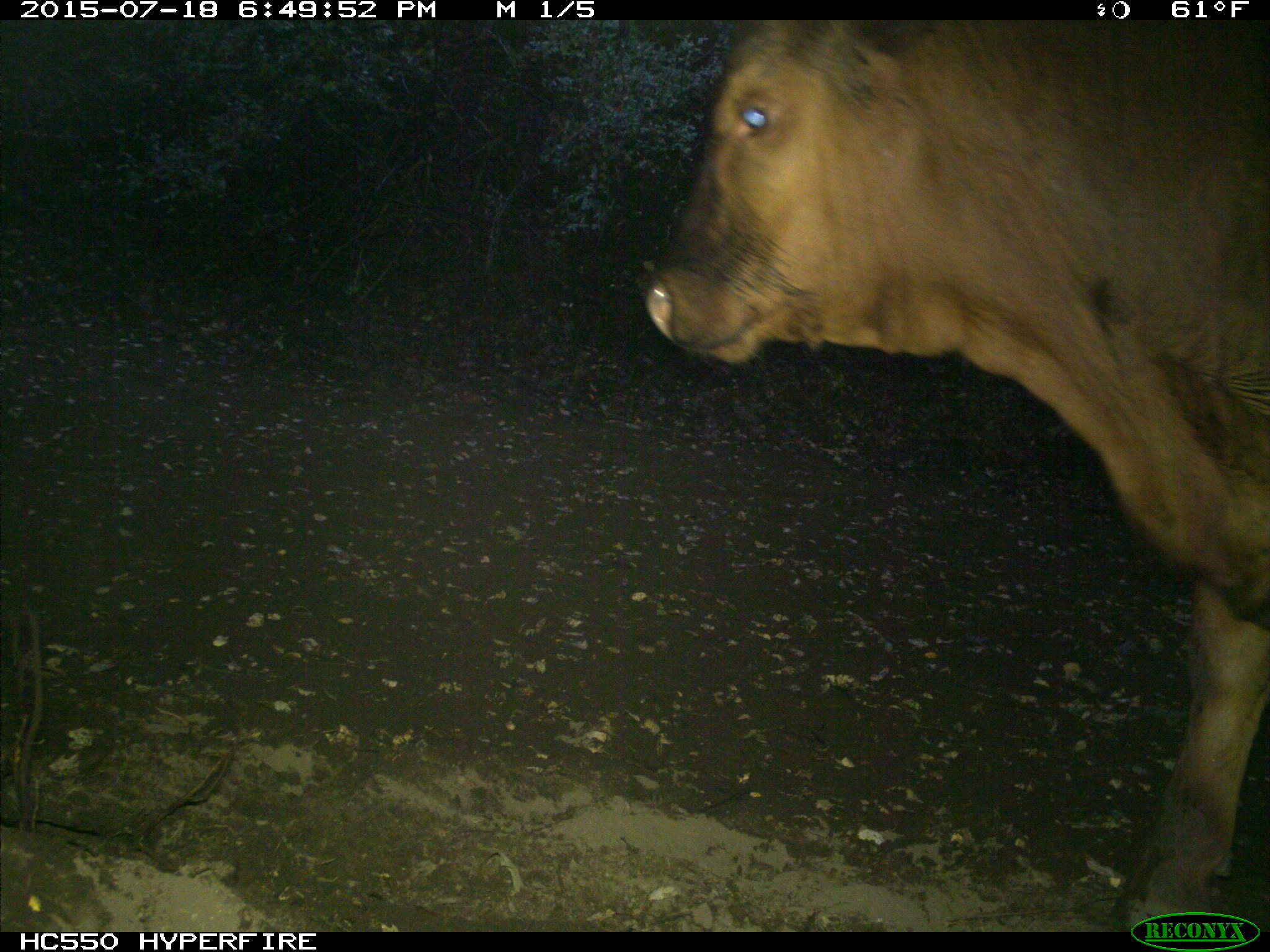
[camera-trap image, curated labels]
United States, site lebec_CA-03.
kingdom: Animalia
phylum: Chordata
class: Mammalia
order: Artiodactyla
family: Bovidae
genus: Bos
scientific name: Bos taurus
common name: domestic cow